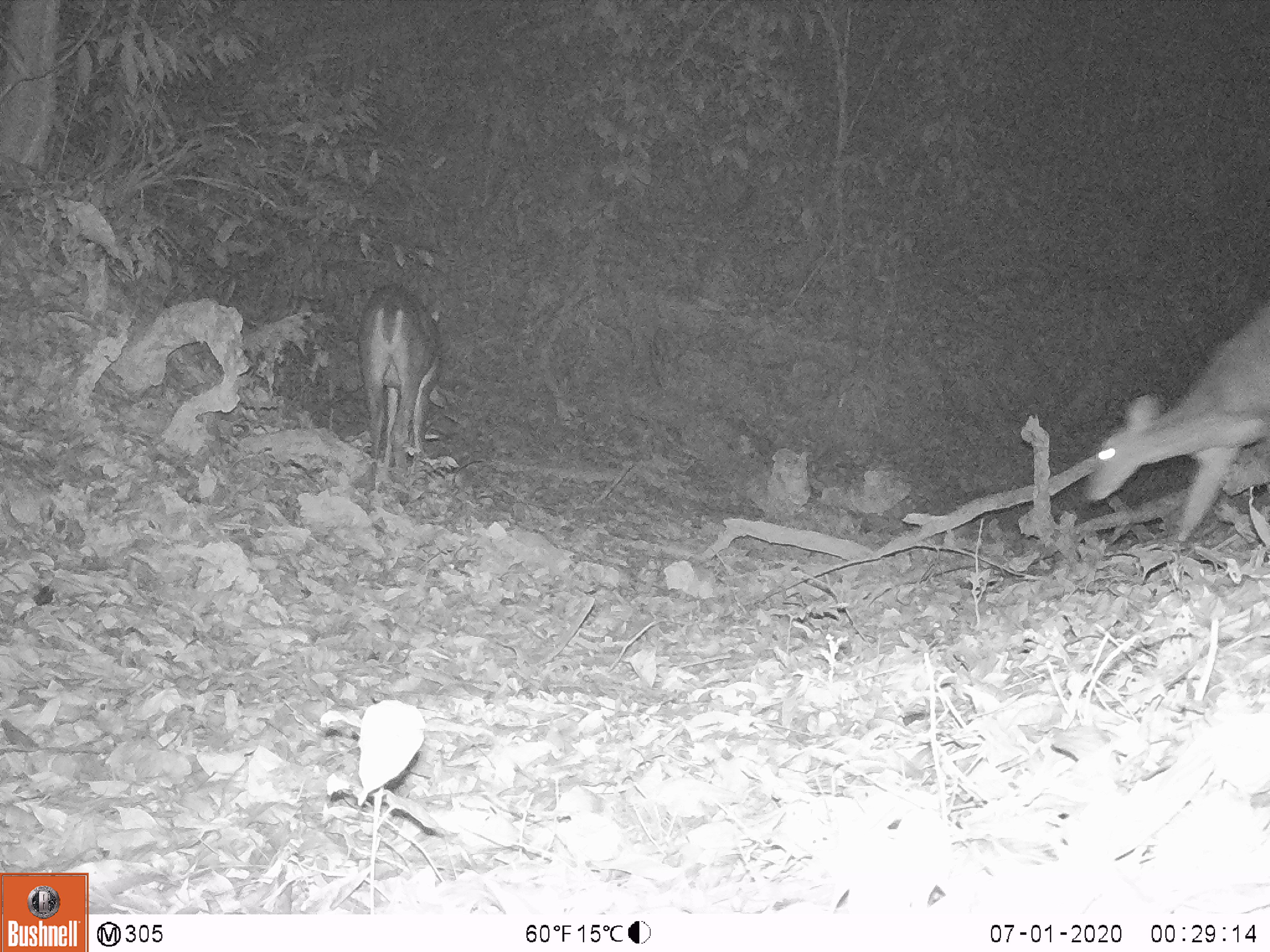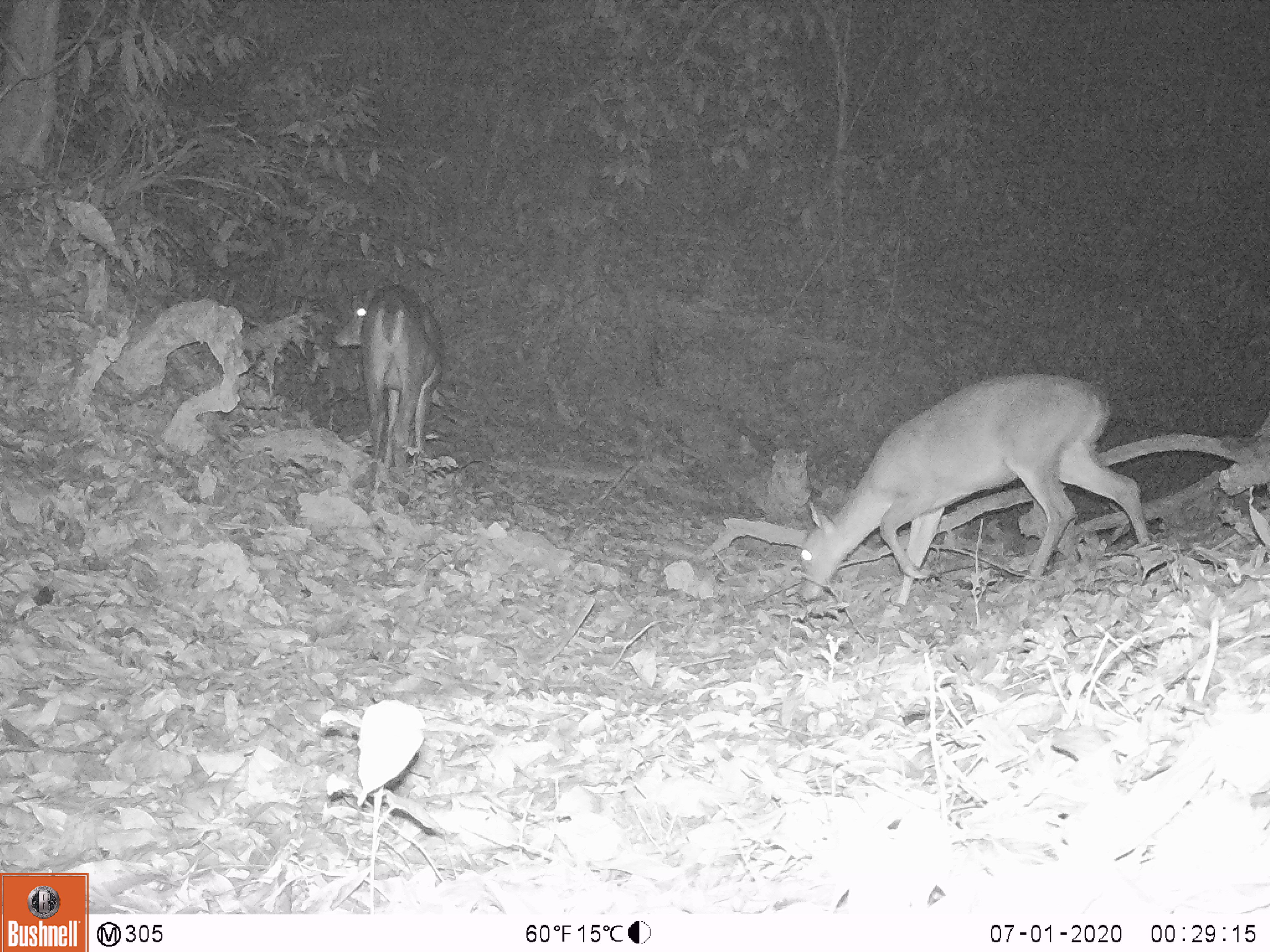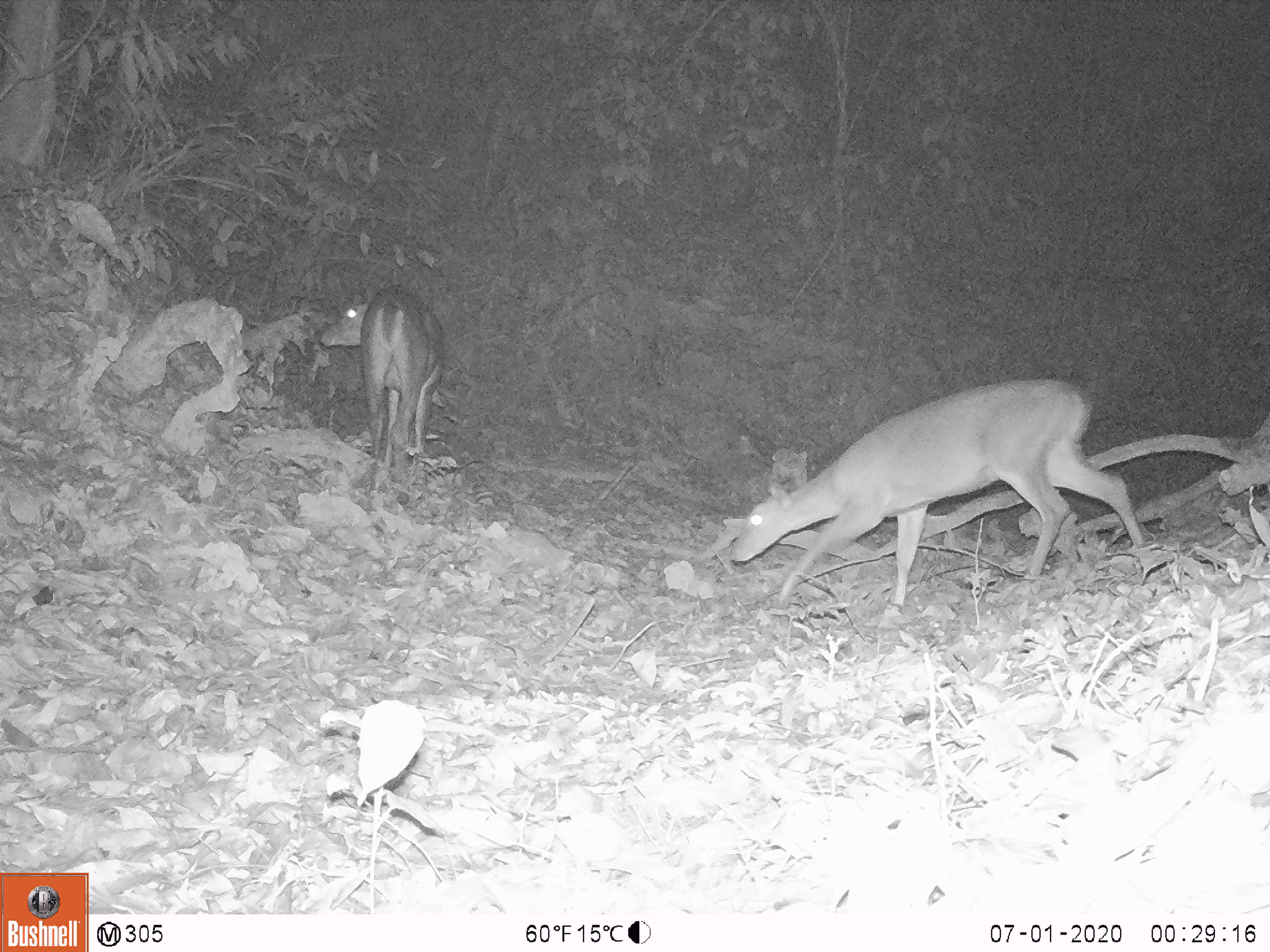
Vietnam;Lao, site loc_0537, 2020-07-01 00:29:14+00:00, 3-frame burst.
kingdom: Animalia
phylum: Chordata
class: Mammalia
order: Artiodactyla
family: Cervidae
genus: Muntiacus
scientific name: Muntiacus vuquangensis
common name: large-antlered muntjac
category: large antlered muntjac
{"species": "large antlered muntjac (large-antlered muntjac) (Muntiacus vuquangensis)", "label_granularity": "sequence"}